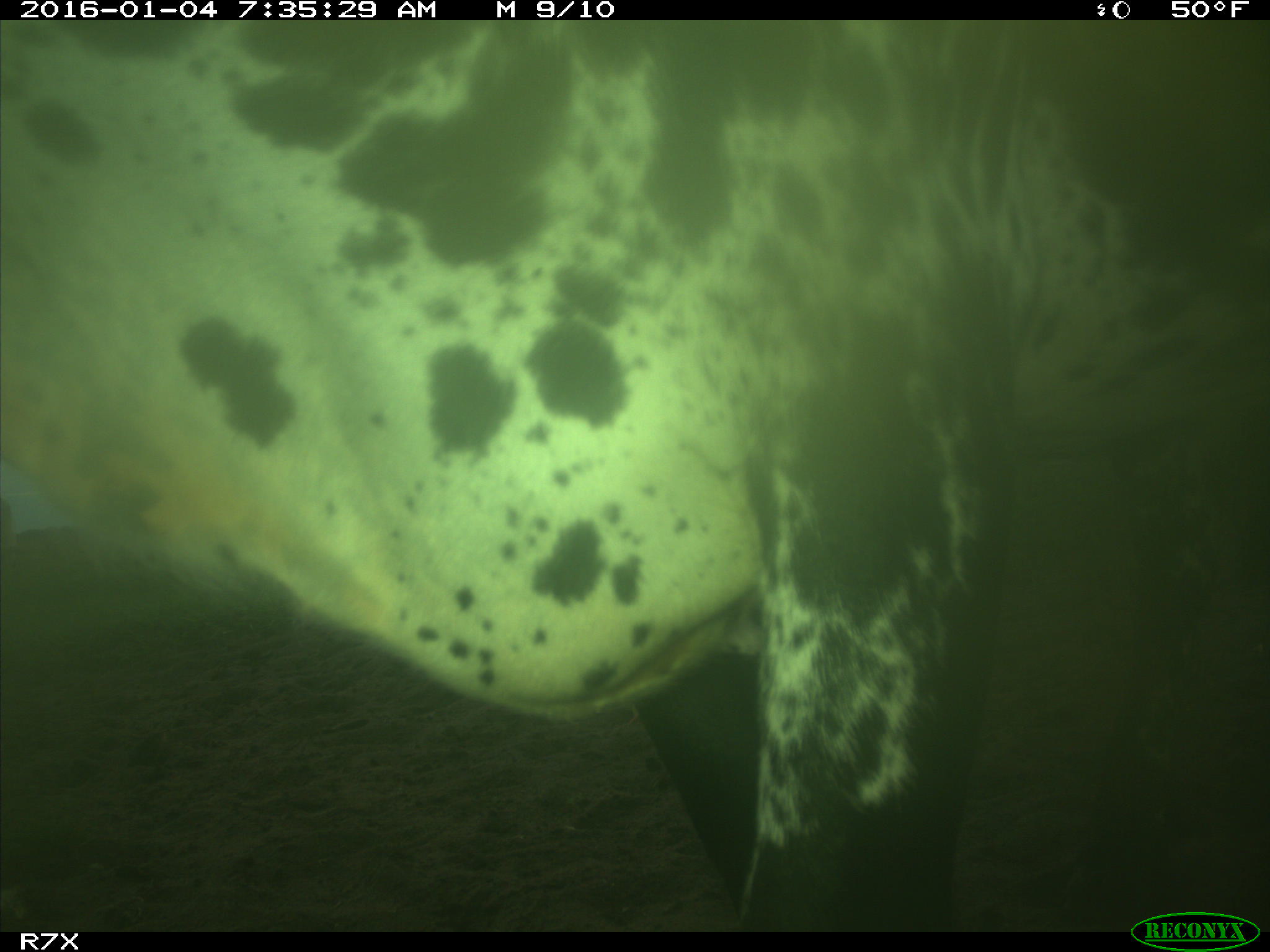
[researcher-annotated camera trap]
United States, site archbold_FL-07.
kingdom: Animalia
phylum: Chordata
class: Mammalia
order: Artiodactyla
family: Bovidae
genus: Bos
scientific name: Bos taurus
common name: domestic cow